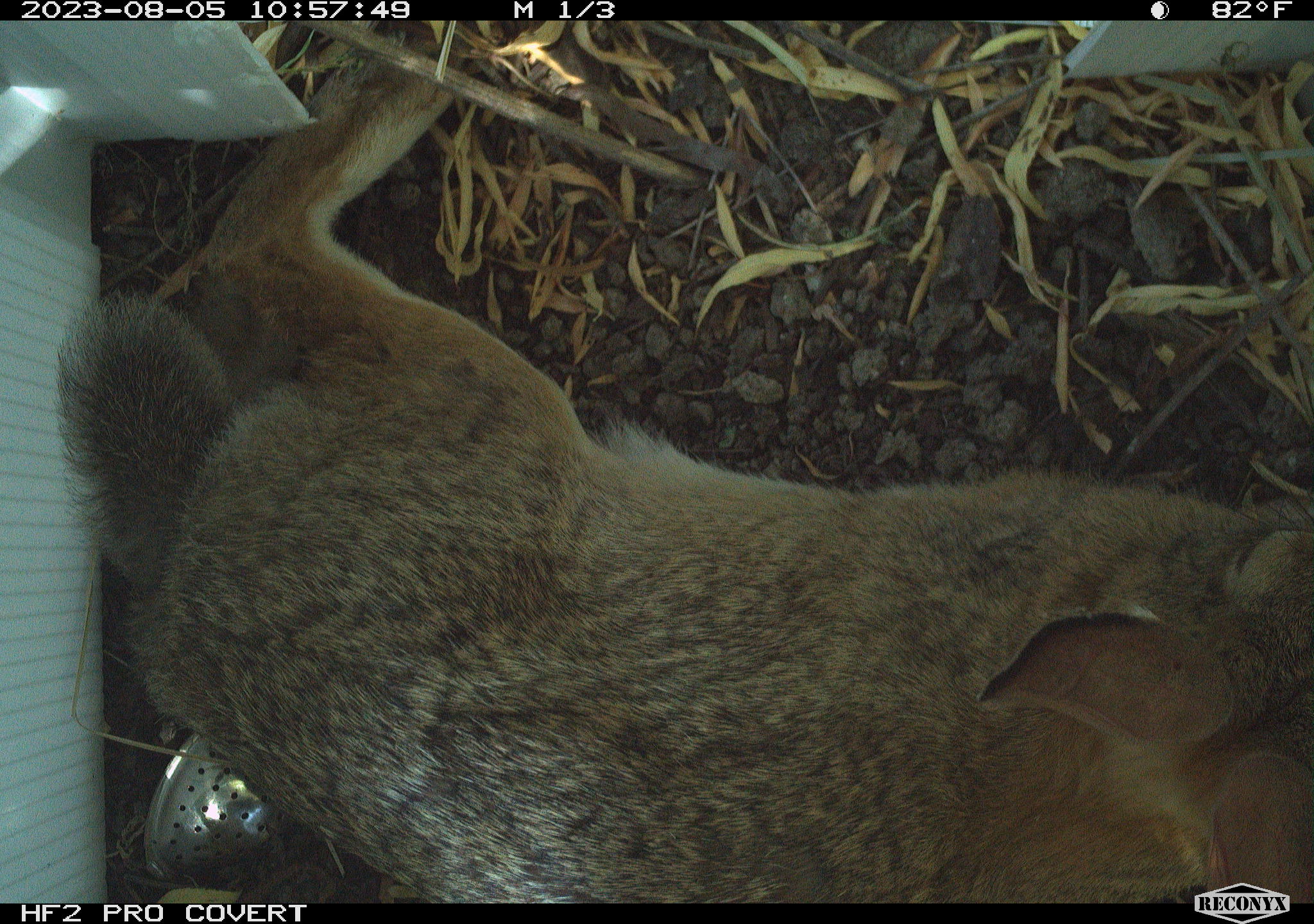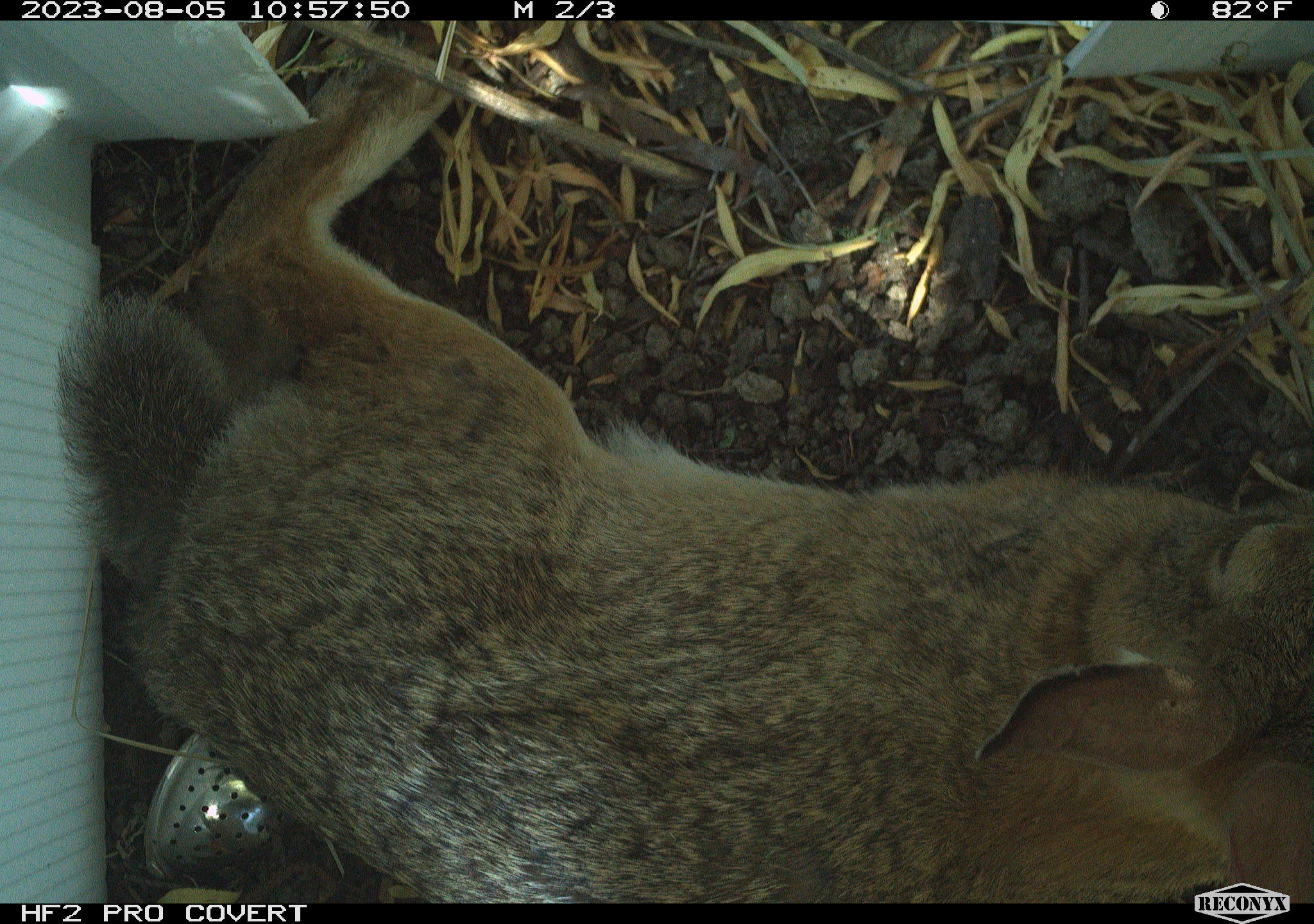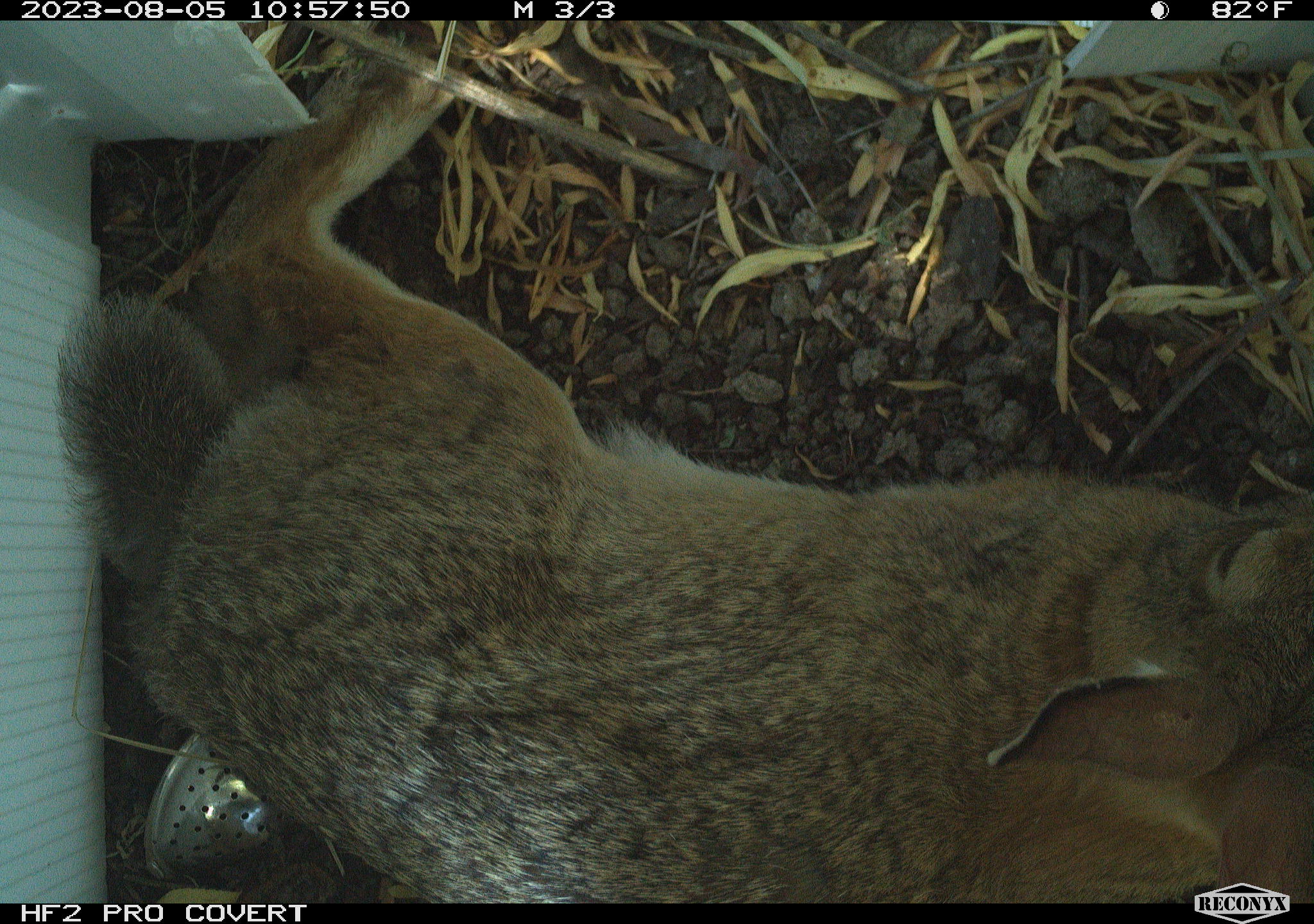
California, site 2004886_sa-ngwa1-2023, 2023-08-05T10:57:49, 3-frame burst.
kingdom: Animalia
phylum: Chordata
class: Mammalia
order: Lagomorpha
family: Leporidae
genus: Sylvilagus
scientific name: Sylvilagus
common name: cottontail rabbits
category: sylvilagus species